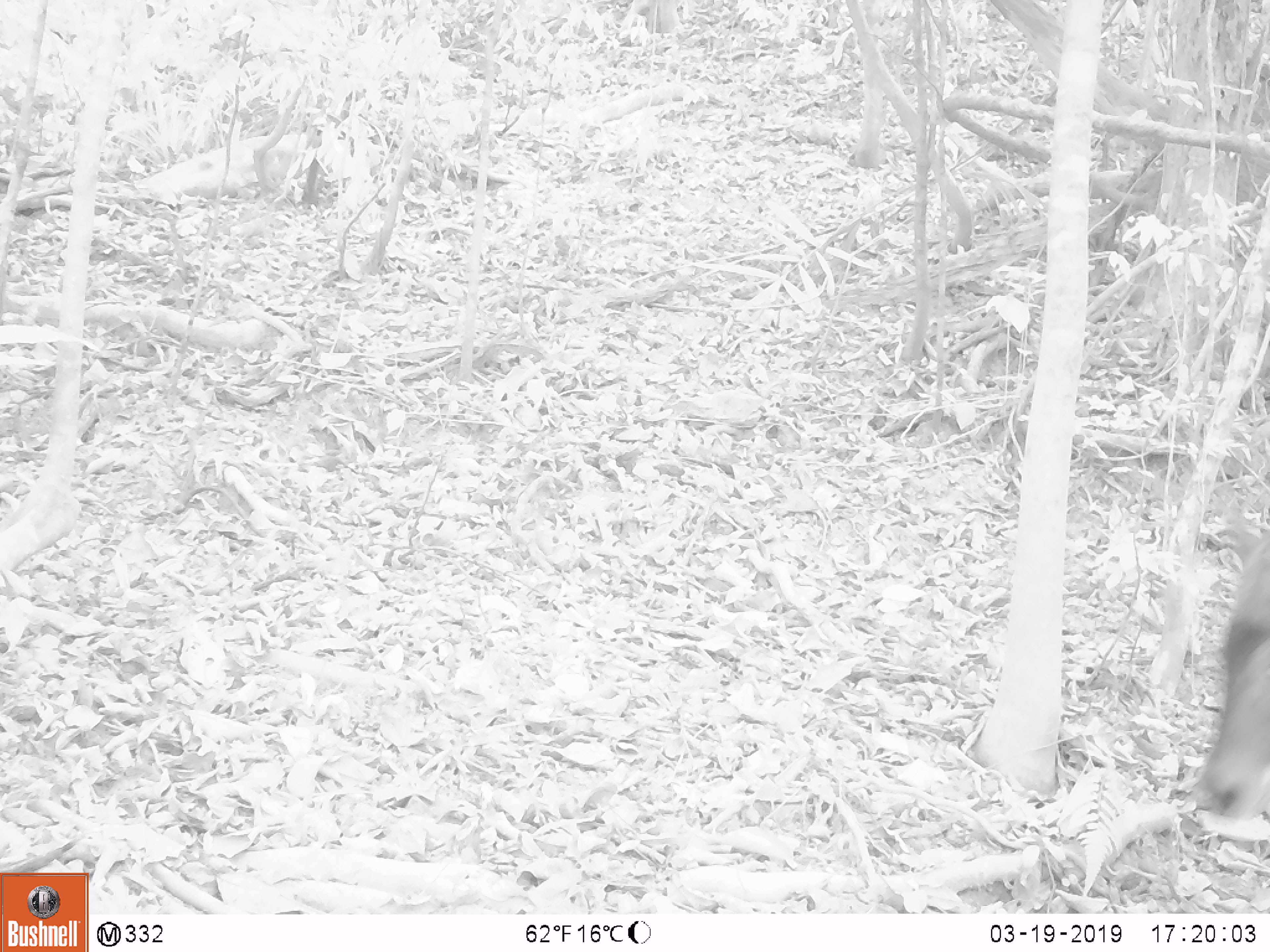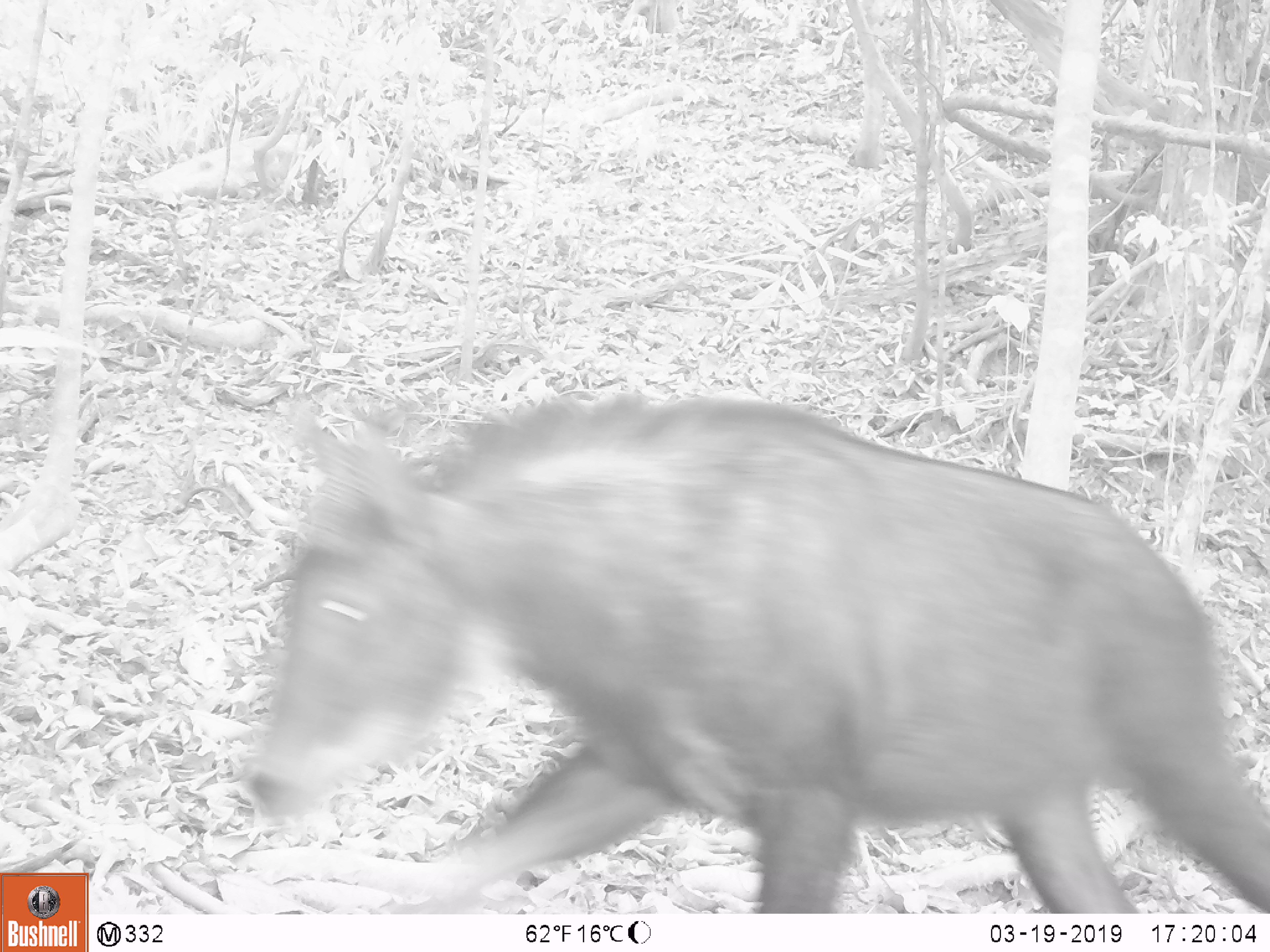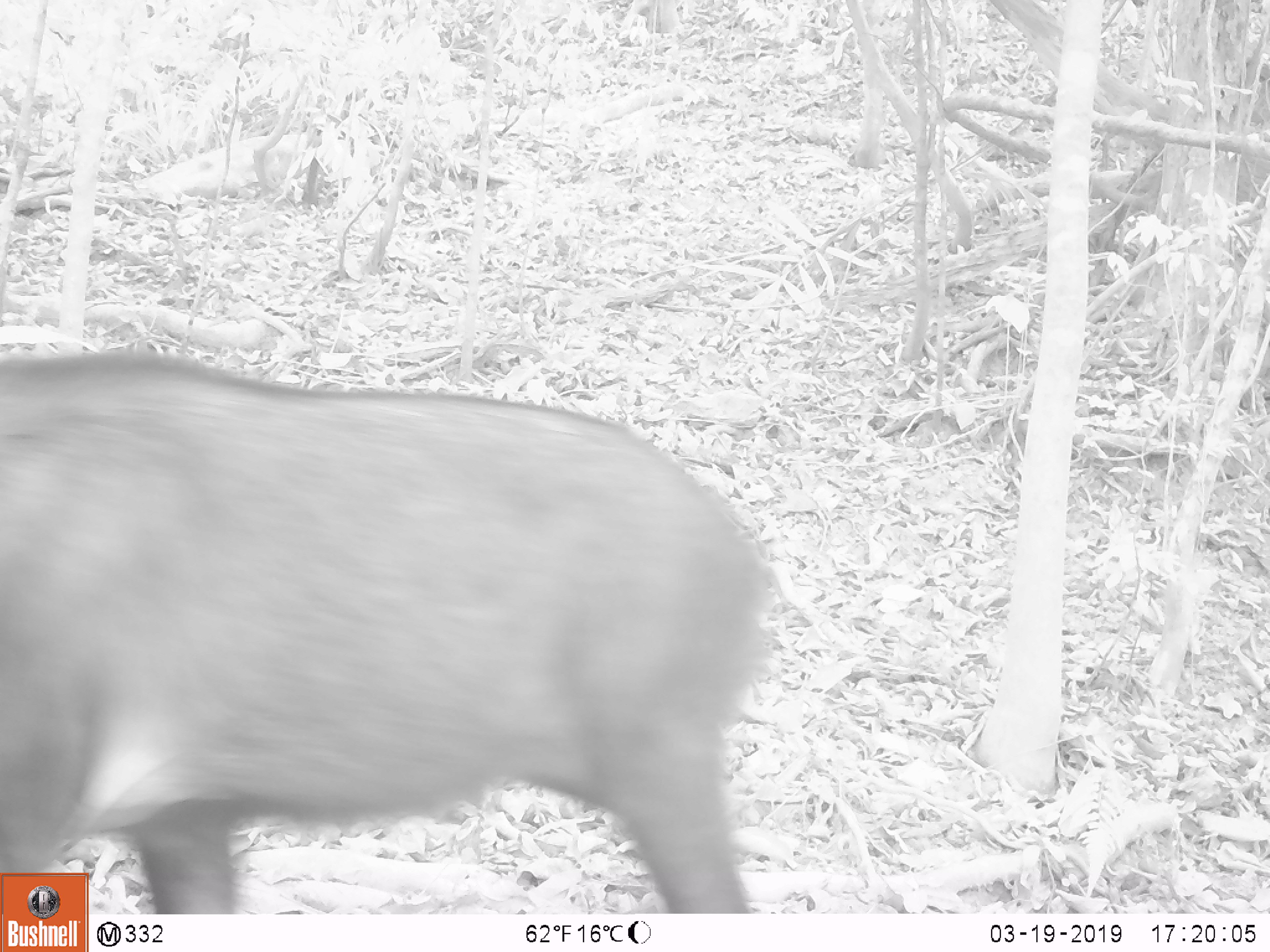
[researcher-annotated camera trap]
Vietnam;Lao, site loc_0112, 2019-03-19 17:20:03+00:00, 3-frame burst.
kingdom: Animalia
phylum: Chordata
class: Mammalia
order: Artiodactyla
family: Bovidae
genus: Capricornis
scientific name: Capricornis sumatraensis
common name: chinese serow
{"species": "chinese serow (Capricornis sumatraensis)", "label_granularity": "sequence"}